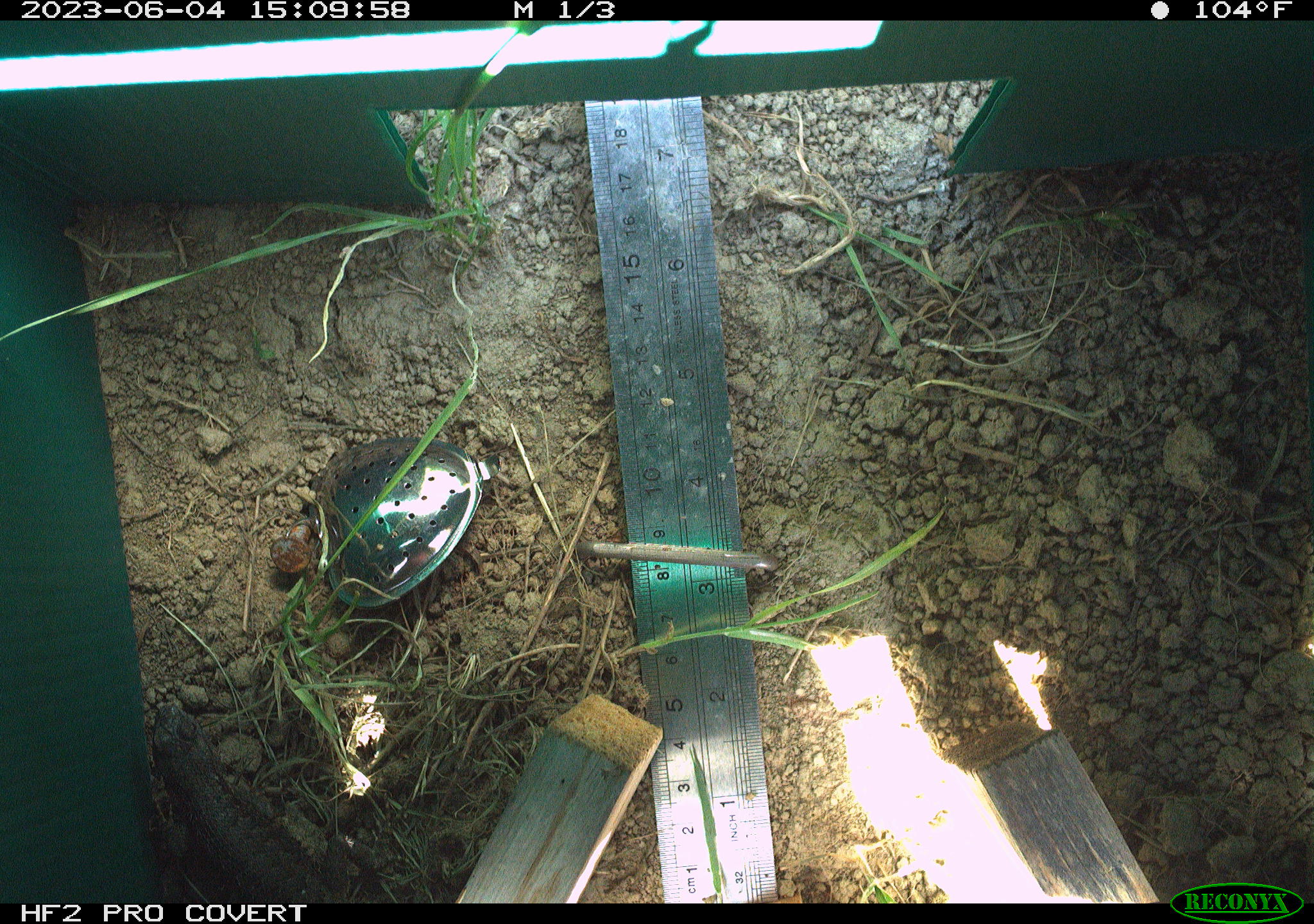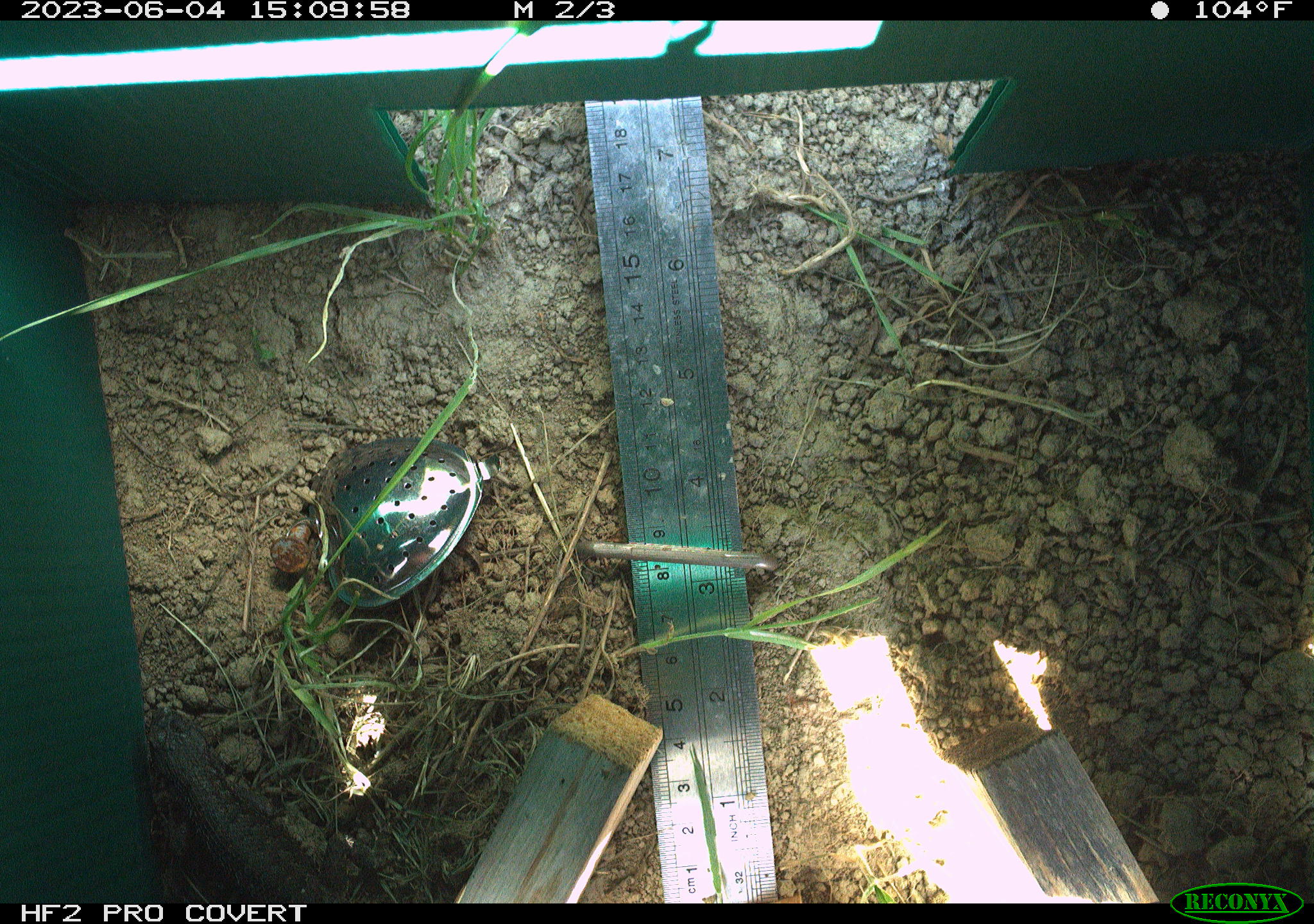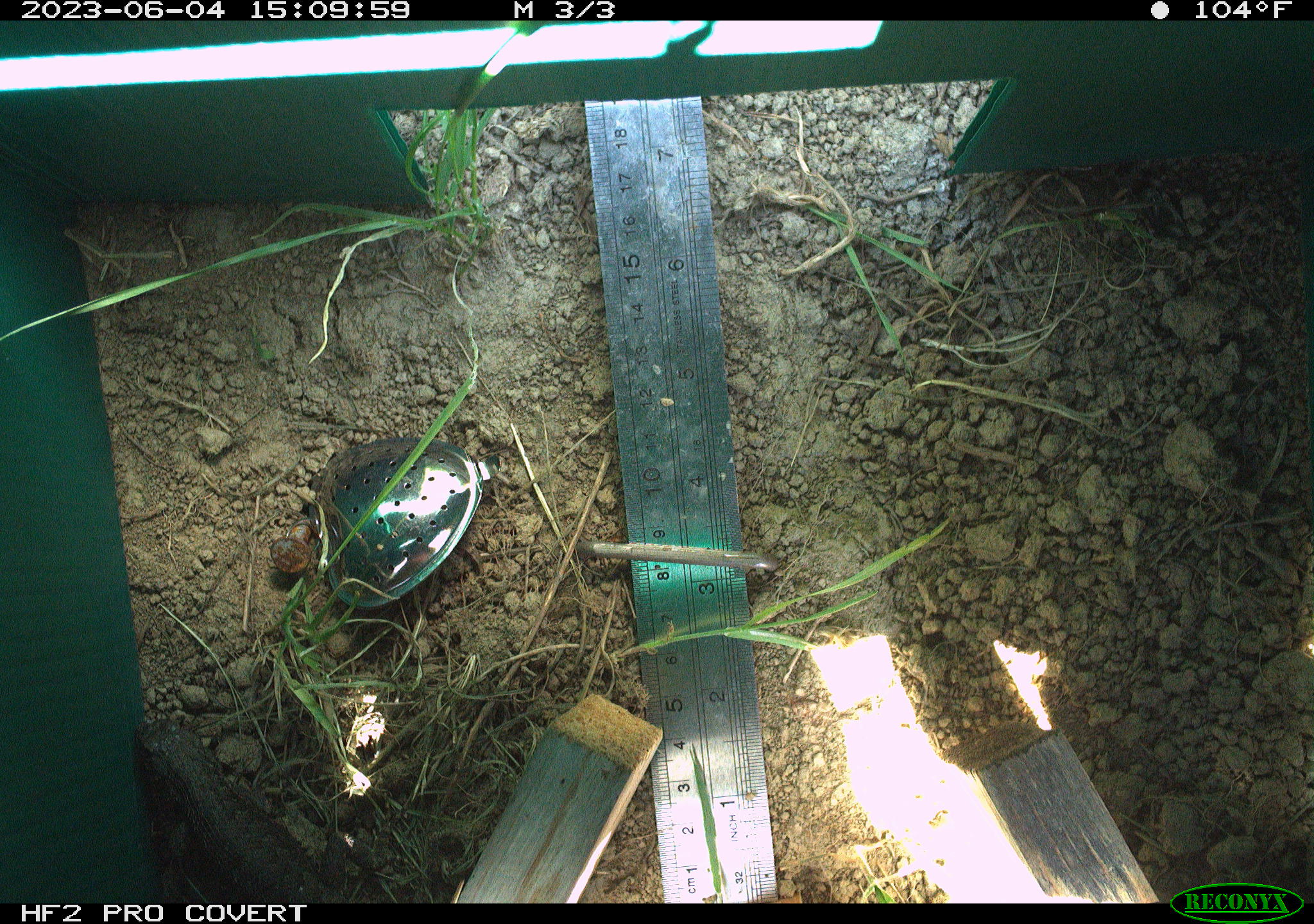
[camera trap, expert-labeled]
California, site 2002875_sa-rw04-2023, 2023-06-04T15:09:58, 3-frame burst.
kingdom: Animalia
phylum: Chordata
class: Reptilia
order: Squamata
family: Phrynosomatidae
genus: Sceloporus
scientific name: Sceloporus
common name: spiny lizards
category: sceloporus species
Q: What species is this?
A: Sceloporus species (spiny lizards) (Sceloporus).